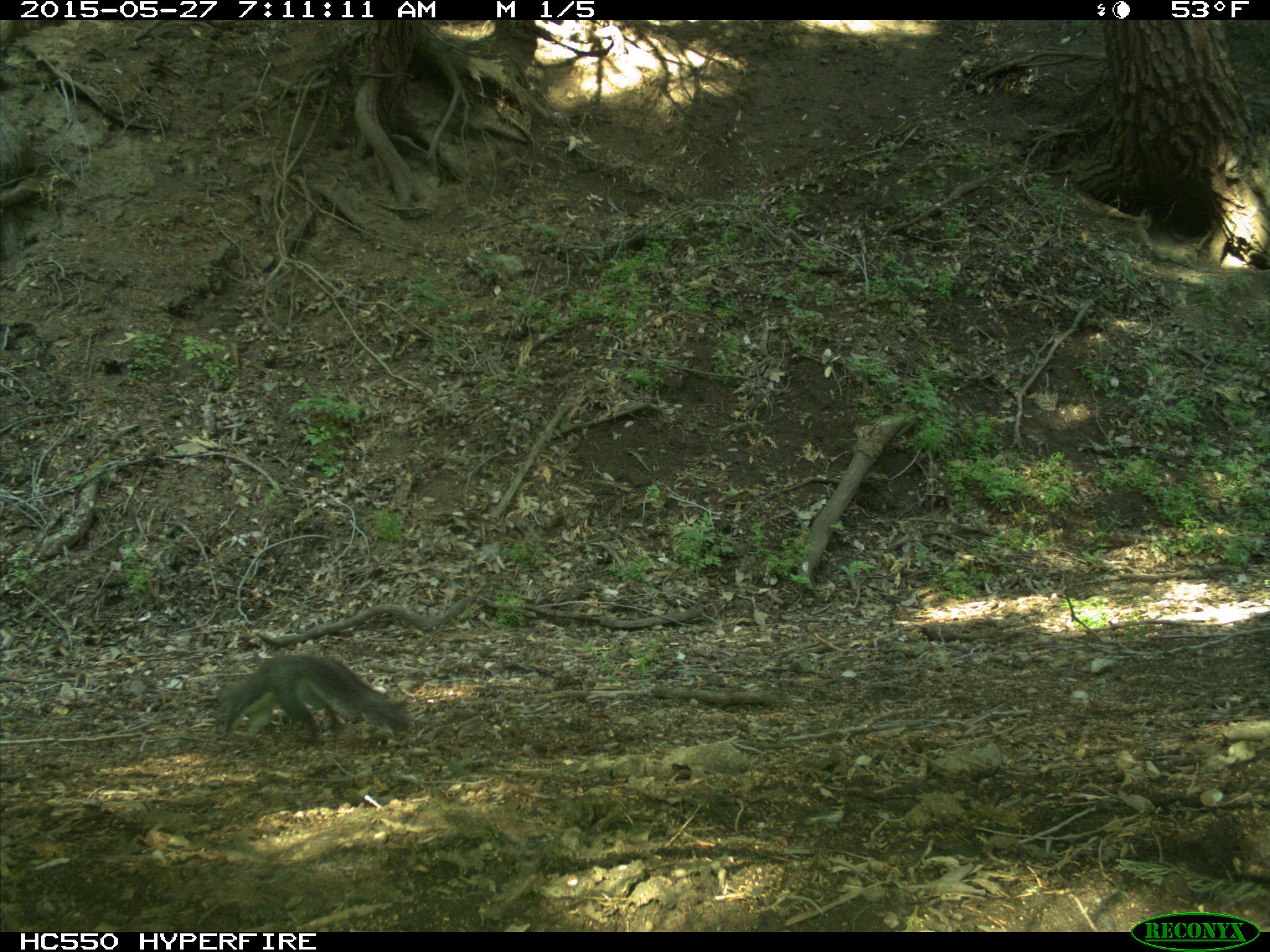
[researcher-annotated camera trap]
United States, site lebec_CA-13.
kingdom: Animalia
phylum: Chordata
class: Mammalia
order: Rodentia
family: Sciuridae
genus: Sciurus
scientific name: Sciurus carolinensis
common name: eastern gray squirrel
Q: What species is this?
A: Sciurus carolinensis (eastern gray squirrel).